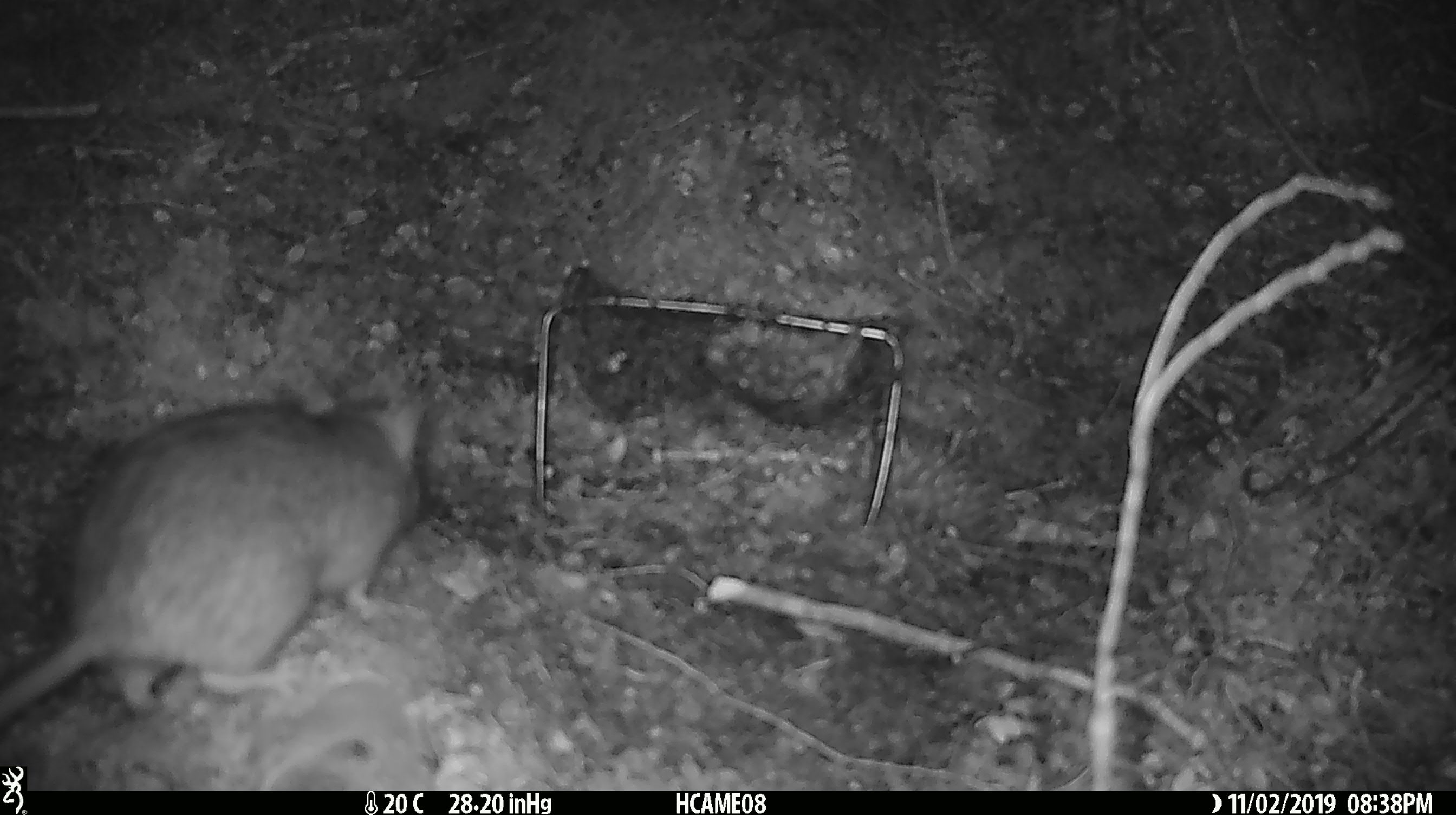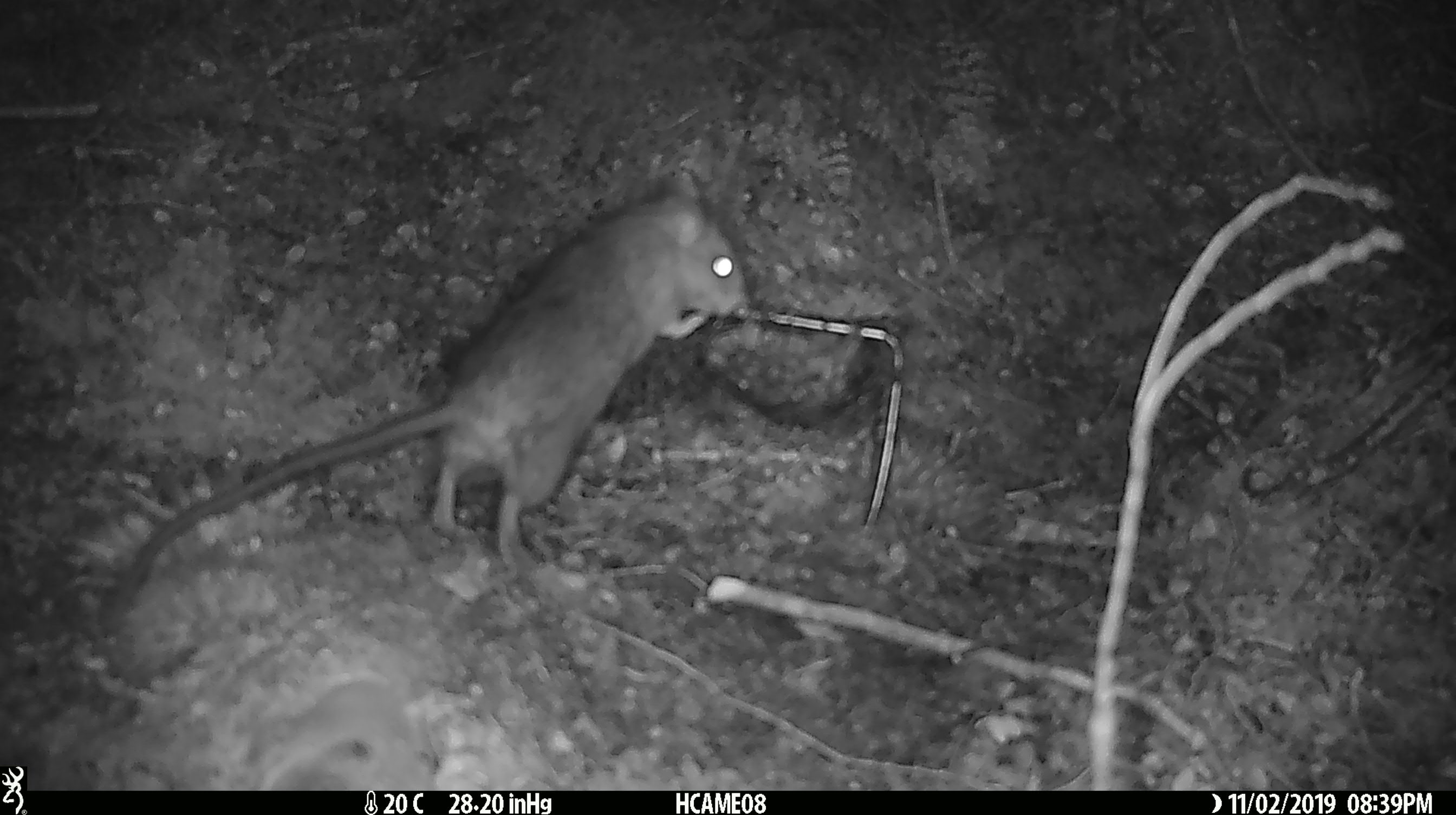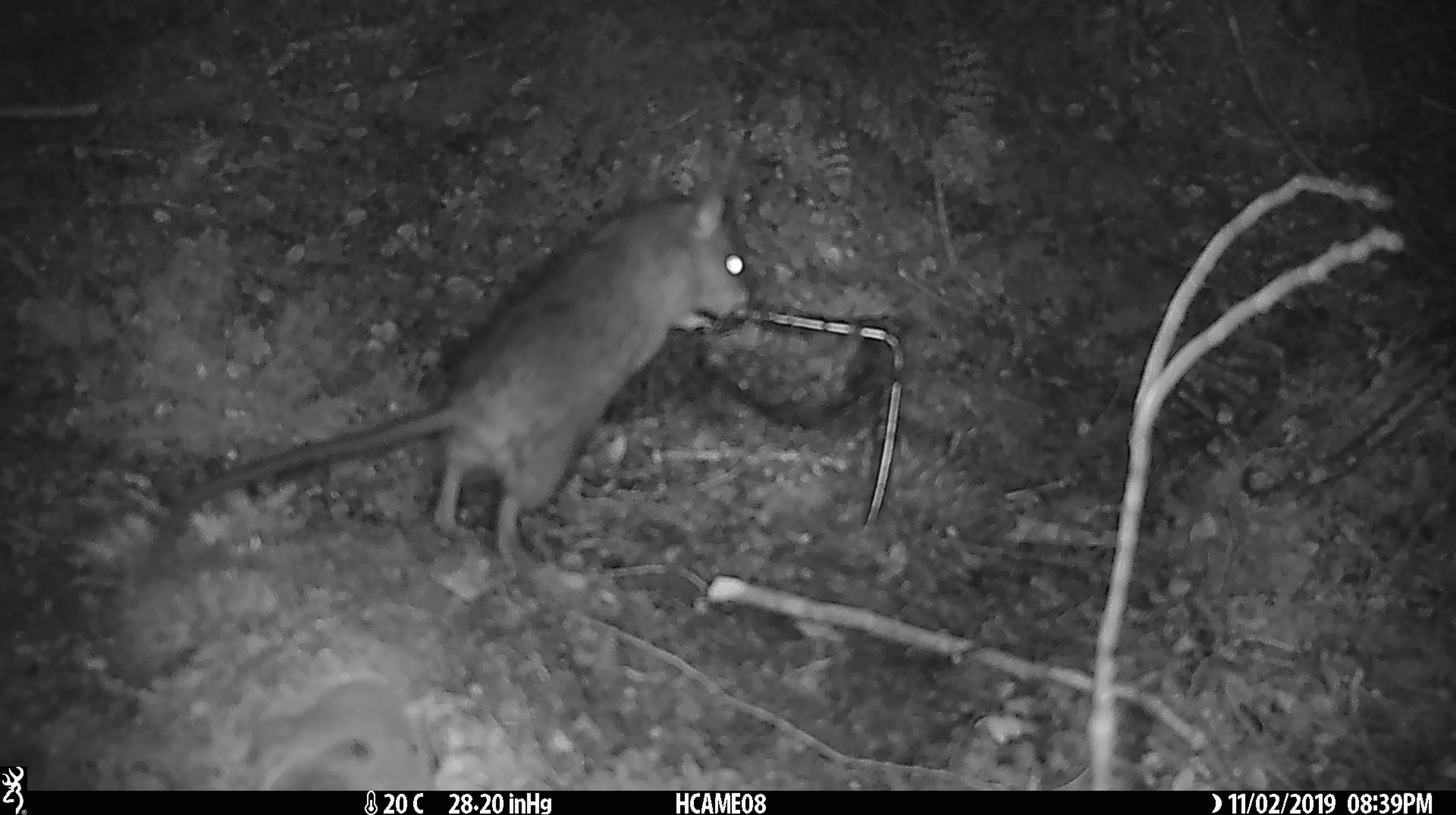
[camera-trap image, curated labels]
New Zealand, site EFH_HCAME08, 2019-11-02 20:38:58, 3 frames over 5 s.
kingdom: Animalia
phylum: Chordata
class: Mammalia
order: Rodentia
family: Muridae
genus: Rattus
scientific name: Rattus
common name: rat